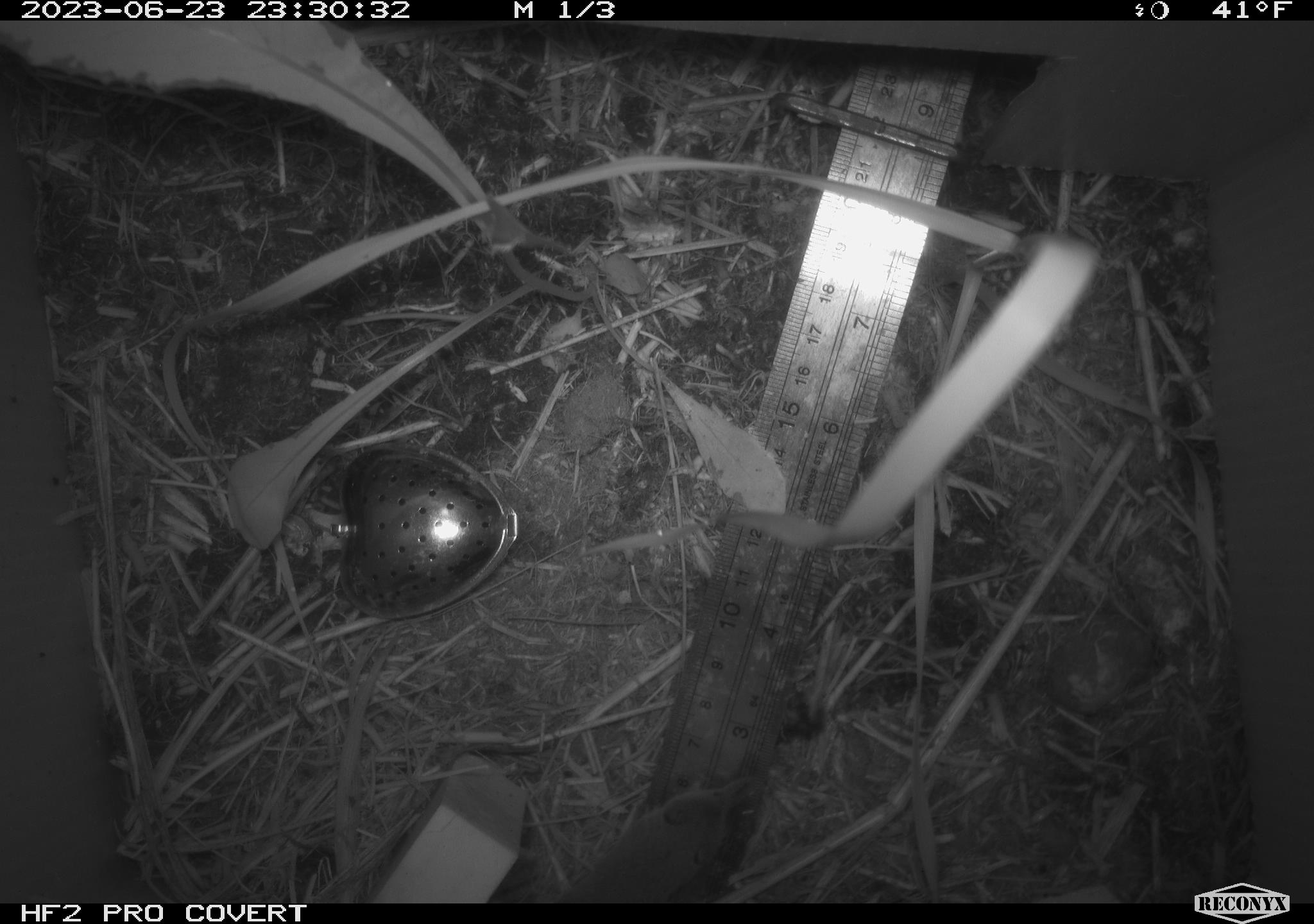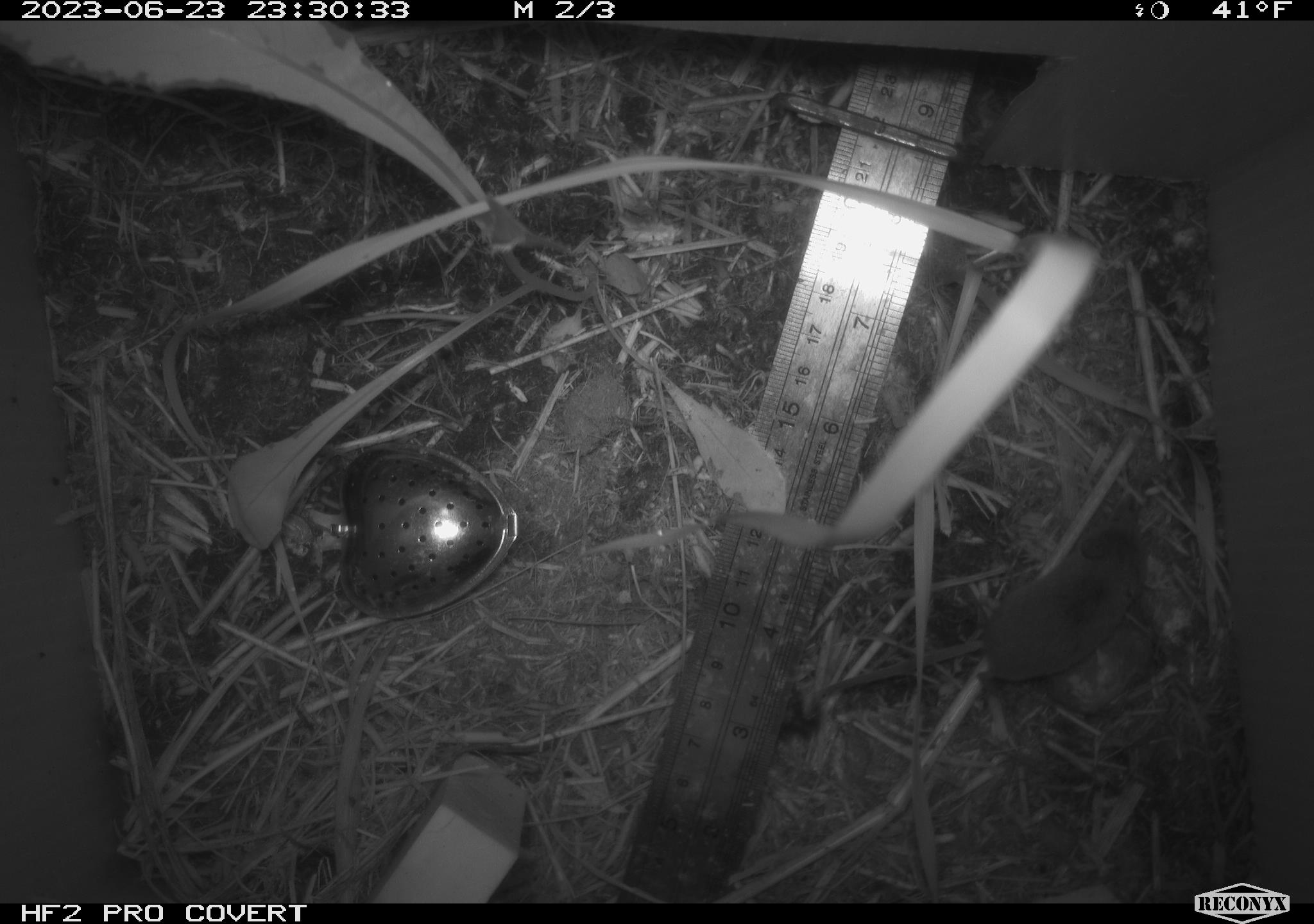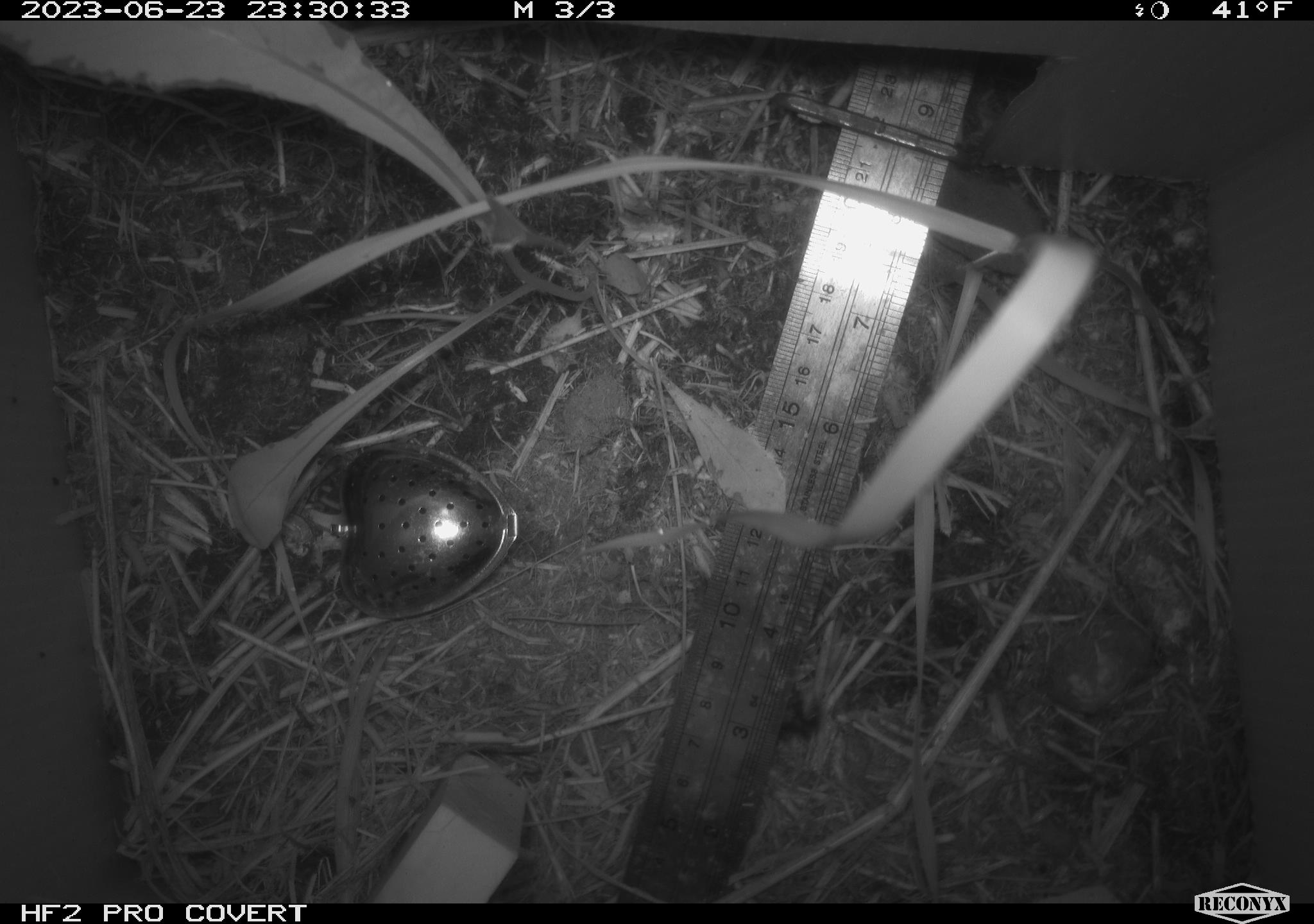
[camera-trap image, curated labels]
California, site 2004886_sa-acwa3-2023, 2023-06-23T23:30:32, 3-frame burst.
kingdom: Animalia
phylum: Chordata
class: Mammalia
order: Eulipotyphla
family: Soricidae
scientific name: Soricidae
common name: shrews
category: soricidae family